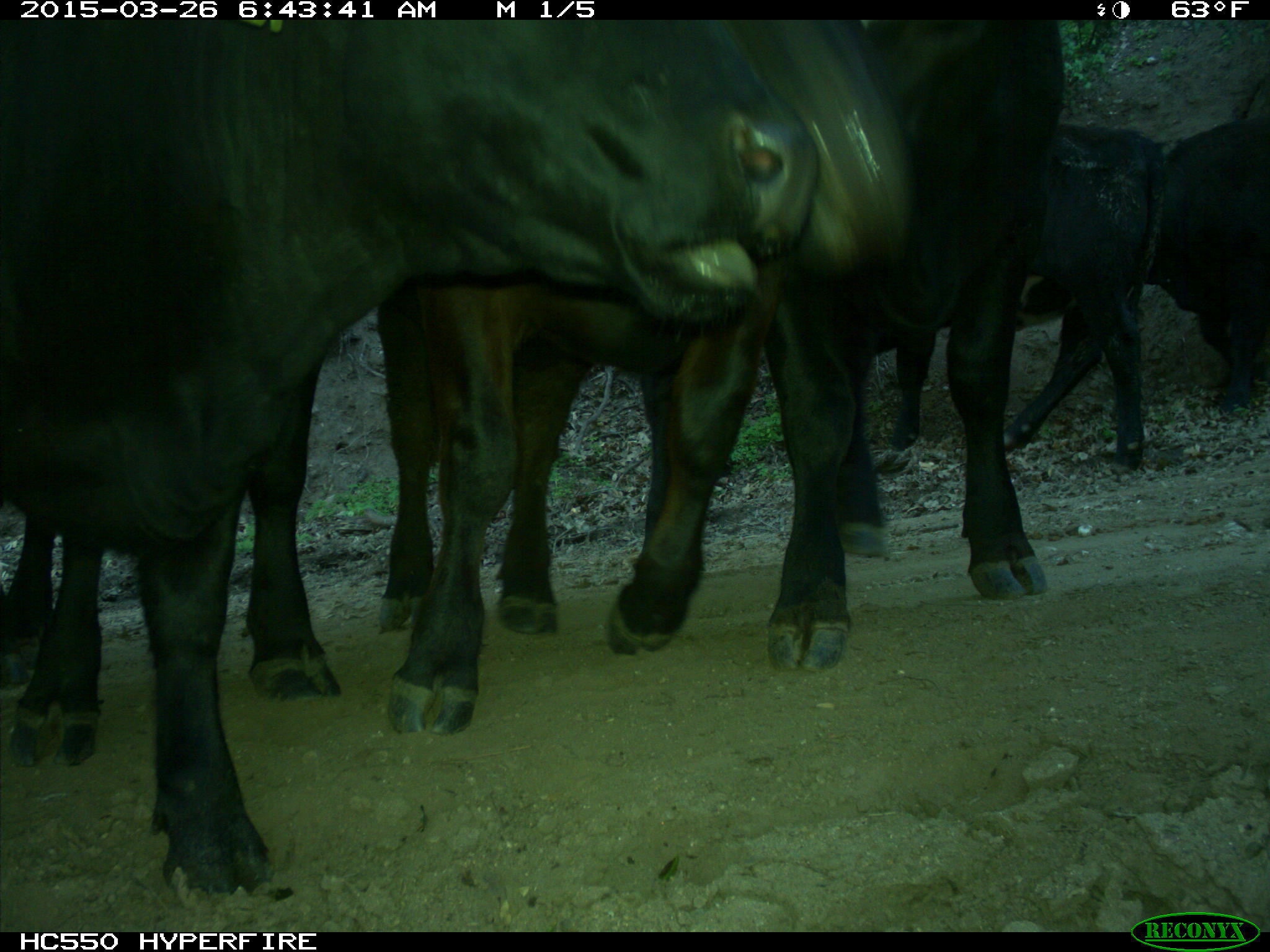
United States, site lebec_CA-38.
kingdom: Animalia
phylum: Chordata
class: Mammalia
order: Artiodactyla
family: Bovidae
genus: Bos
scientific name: Bos taurus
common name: domestic cow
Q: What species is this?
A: Bos taurus (domestic cow).